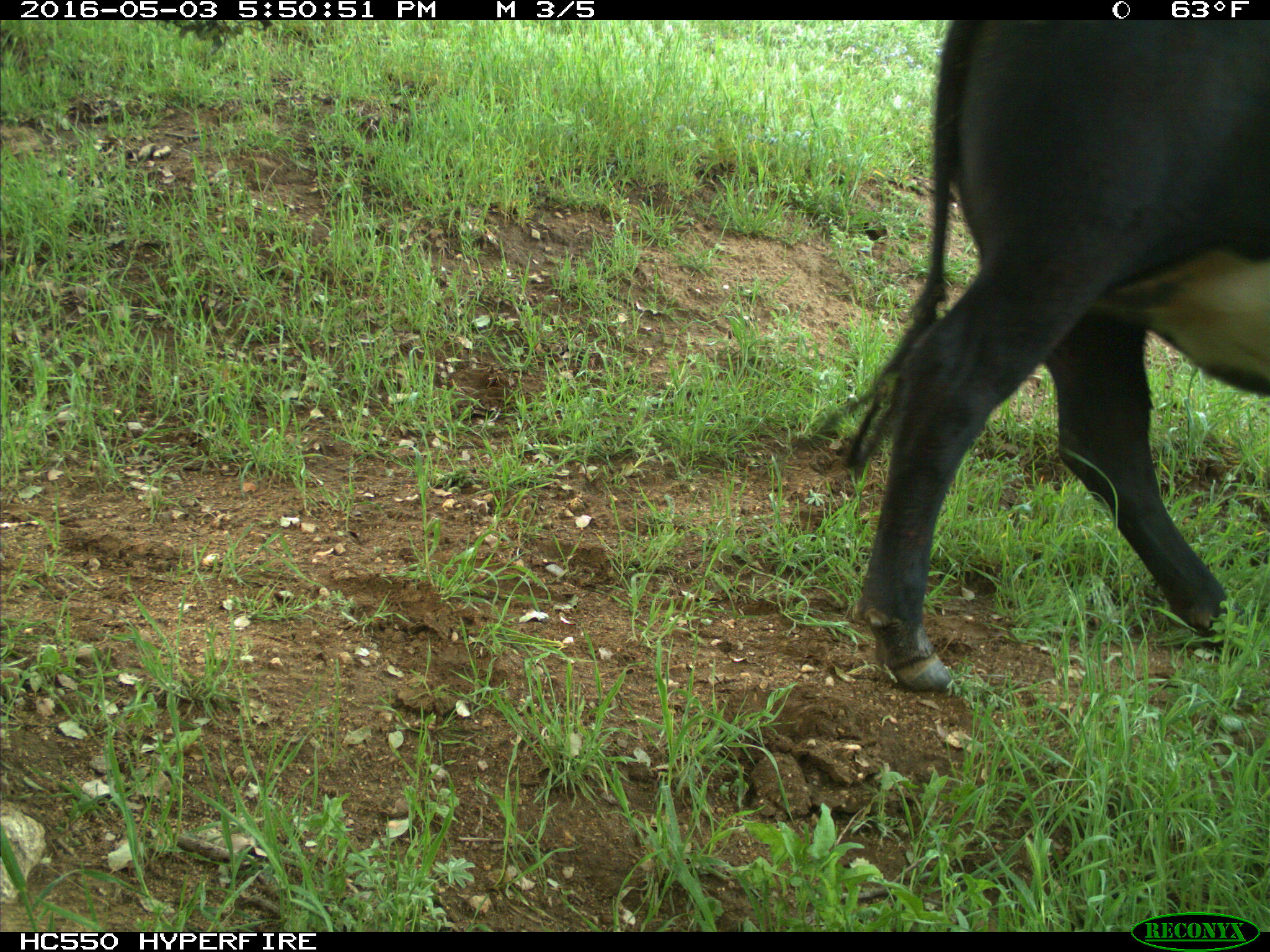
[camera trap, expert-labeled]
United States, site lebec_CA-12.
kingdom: Animalia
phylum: Chordata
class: Mammalia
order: Artiodactyla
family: Bovidae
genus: Bos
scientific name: Bos taurus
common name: domestic cow